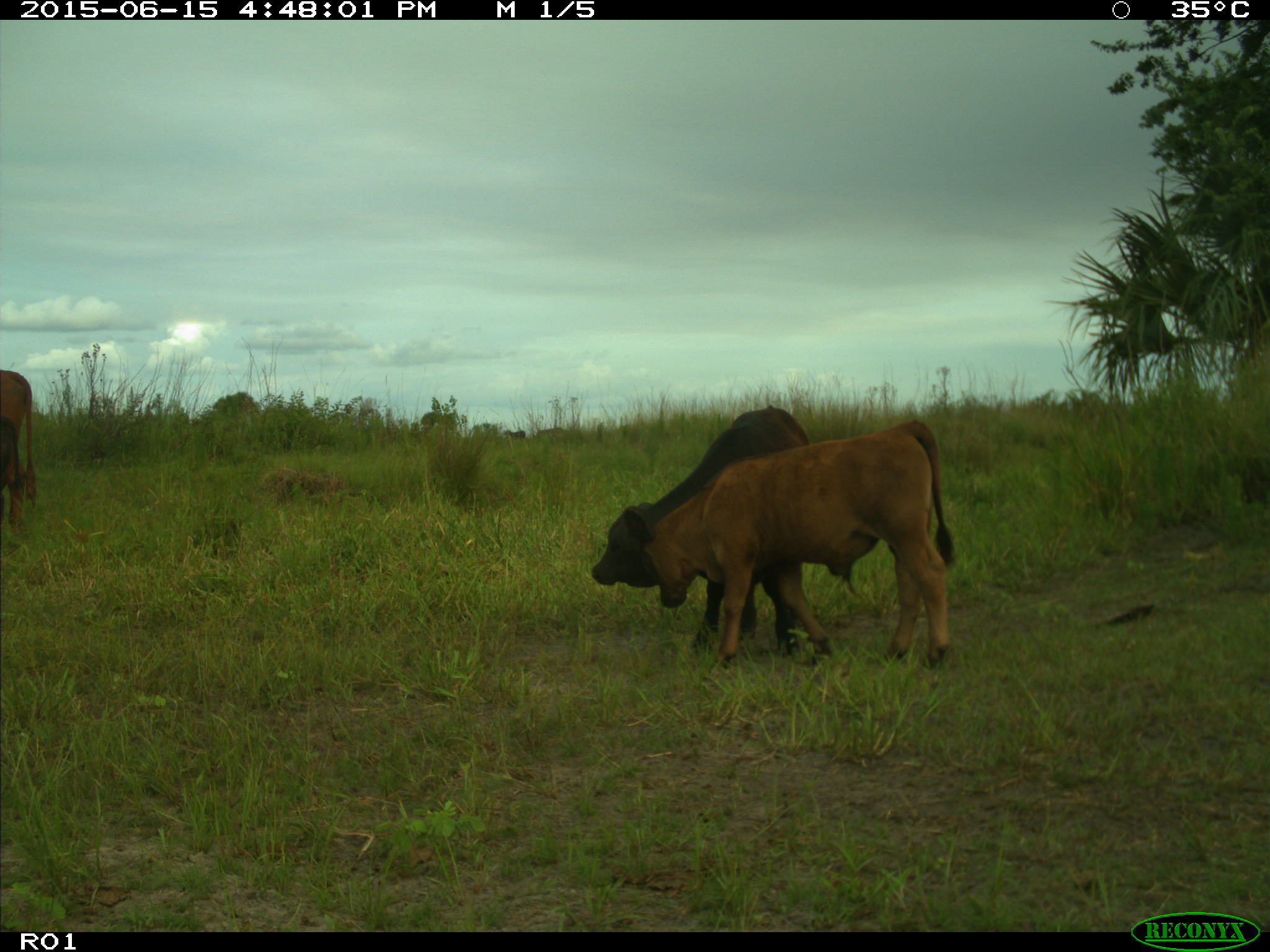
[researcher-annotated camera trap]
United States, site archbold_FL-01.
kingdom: Animalia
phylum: Chordata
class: Mammalia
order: Artiodactyla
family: Bovidae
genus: Bos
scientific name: Bos taurus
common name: domestic cow